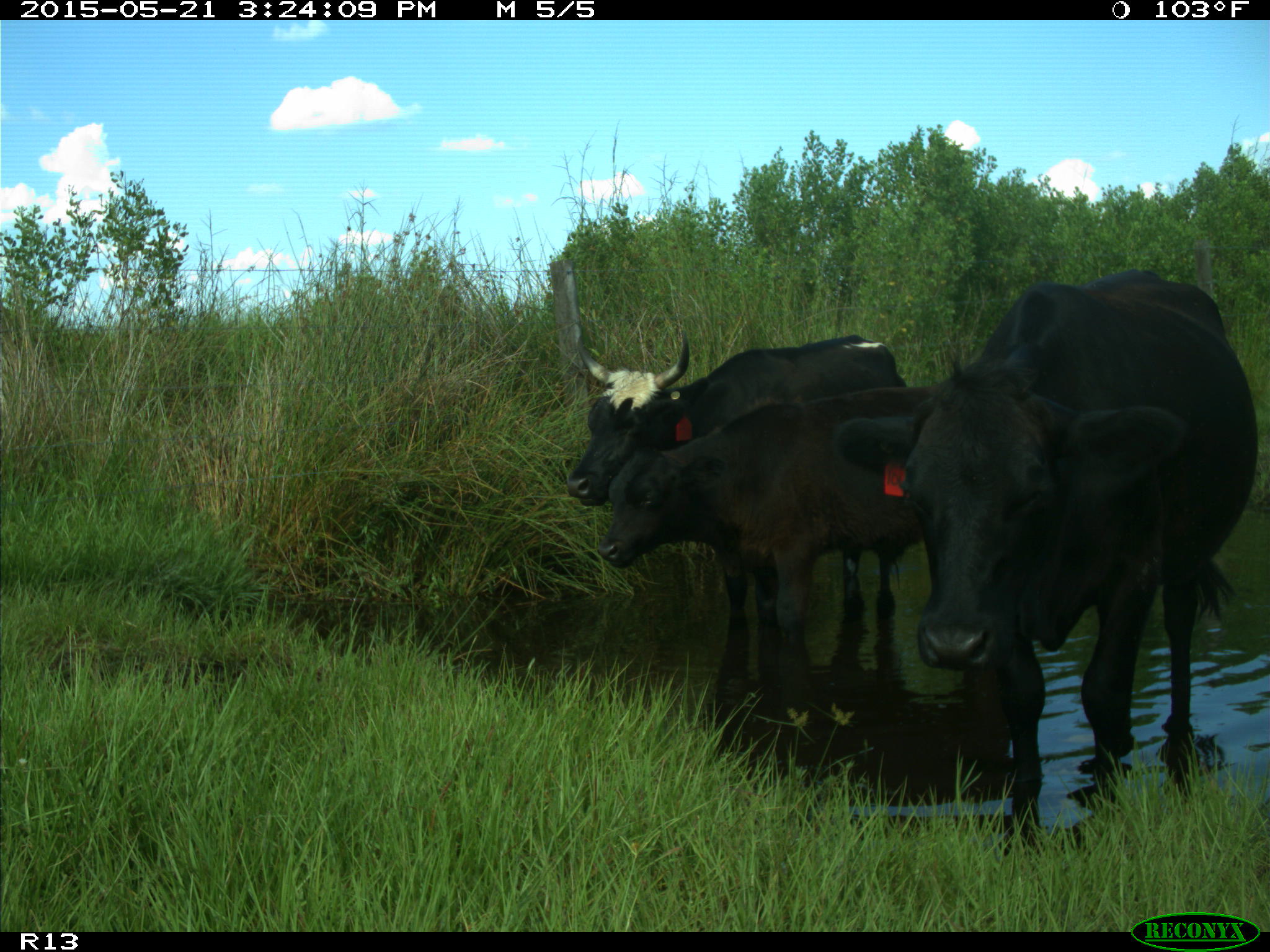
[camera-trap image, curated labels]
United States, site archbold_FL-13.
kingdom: Animalia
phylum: Chordata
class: Mammalia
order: Artiodactyla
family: Bovidae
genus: Bos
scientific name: Bos taurus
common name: domestic cow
Bos taurus (domestic cow).